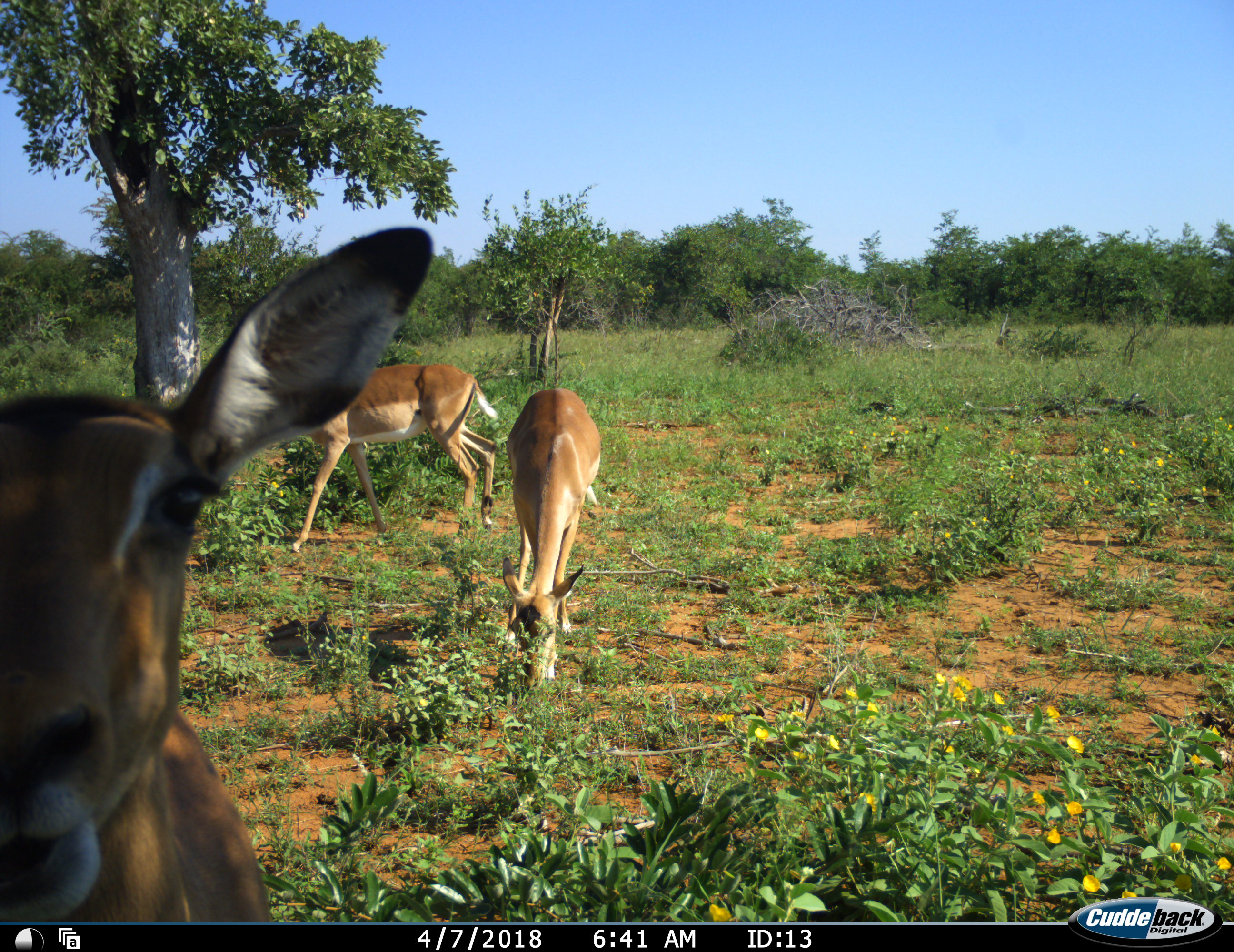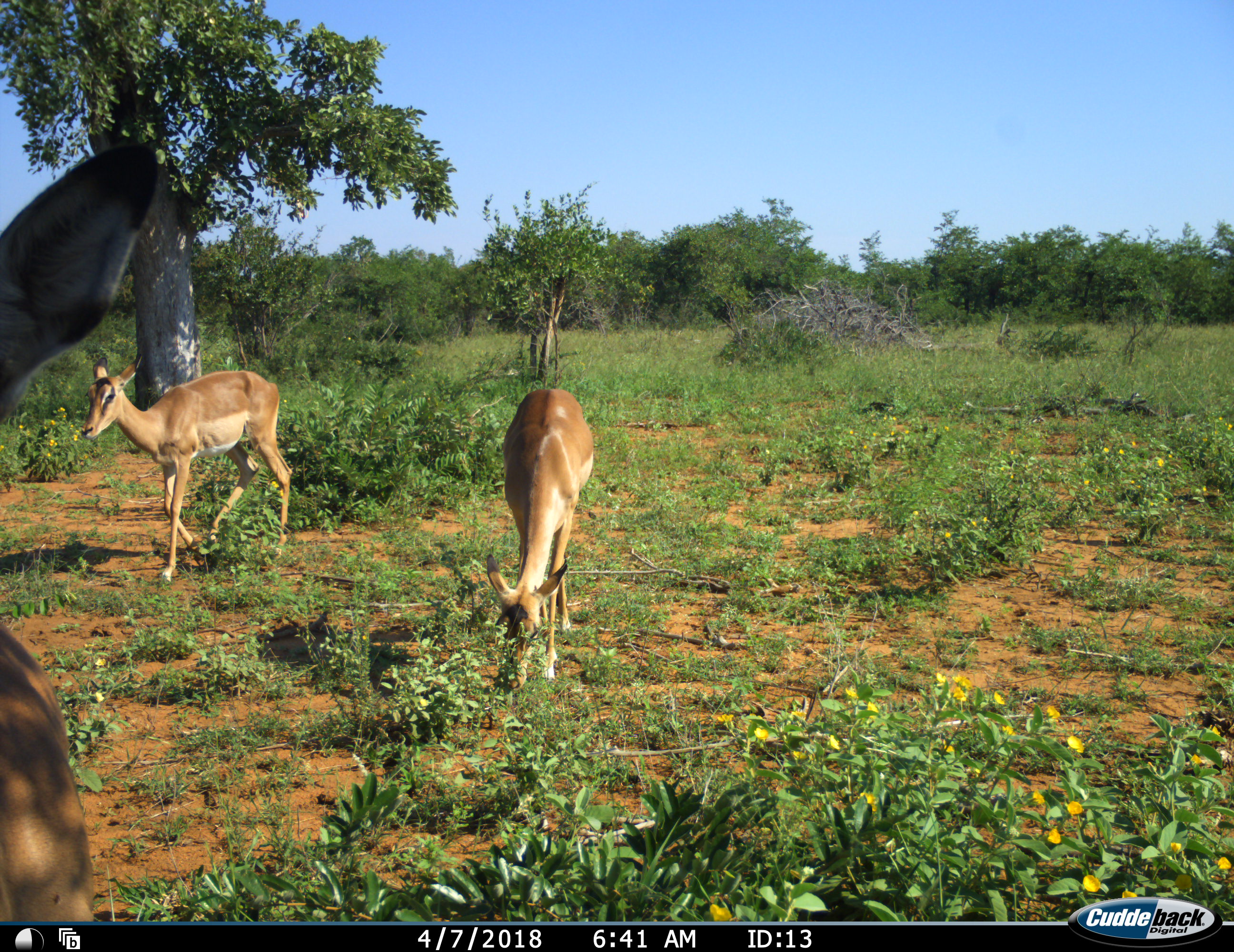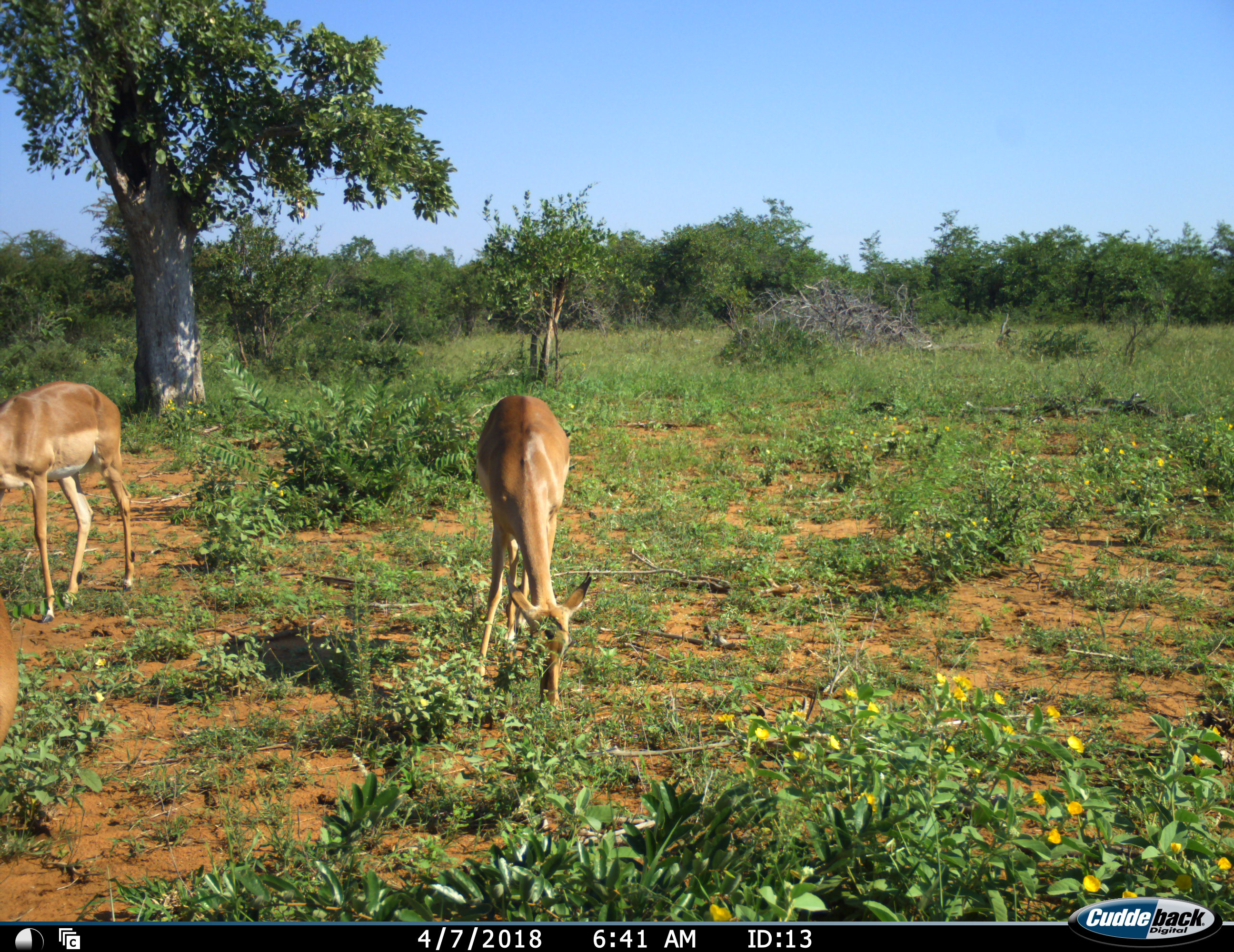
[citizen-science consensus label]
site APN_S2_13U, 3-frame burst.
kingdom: Animalia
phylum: Chordata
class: Mammalia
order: Artiodactyla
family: Bovidae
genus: Aepyceros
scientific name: Aepyceros melampus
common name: impala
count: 3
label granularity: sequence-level